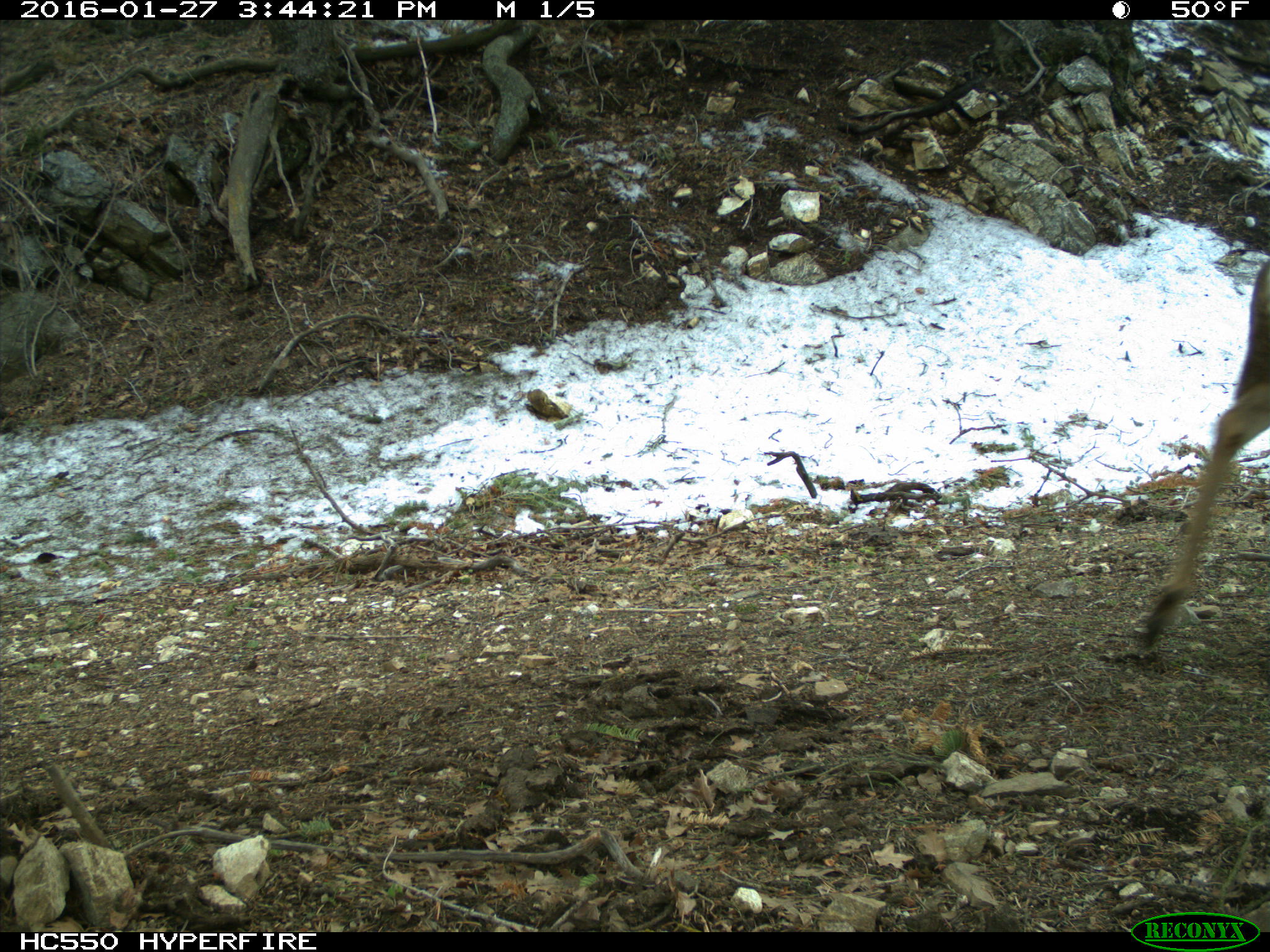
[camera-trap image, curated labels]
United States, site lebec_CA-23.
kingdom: Animalia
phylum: Chordata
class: Mammalia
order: Artiodactyla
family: Cervidae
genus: Odocoileus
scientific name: Odocoileus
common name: deer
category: unidentified deer